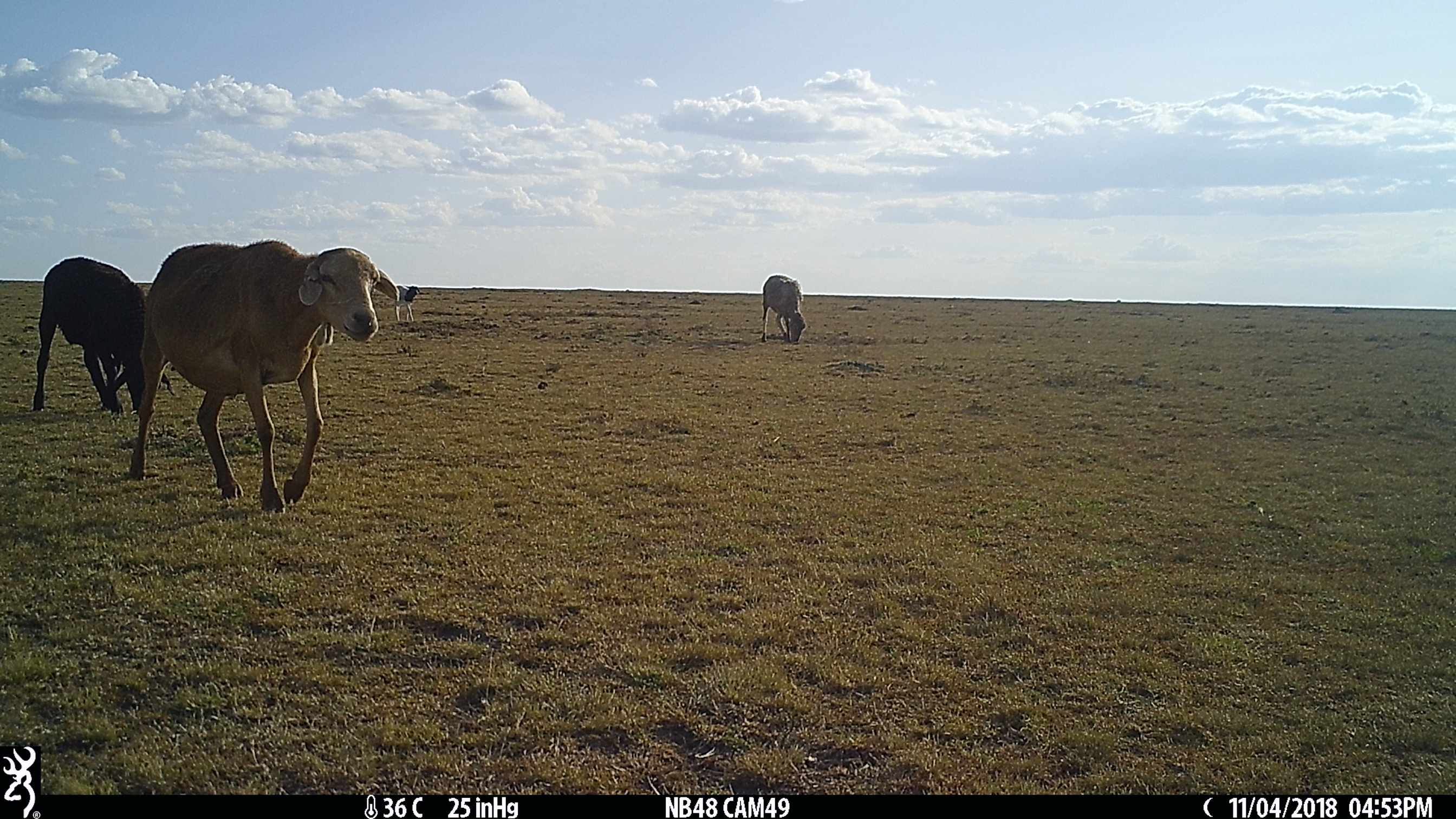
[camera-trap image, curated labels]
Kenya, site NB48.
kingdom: Animalia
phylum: Chordata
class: Mammalia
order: Artiodactyla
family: Bovidae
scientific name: Bovidae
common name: sheep or goat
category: shoat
Shoat (sheep or goat) (Bovidae).